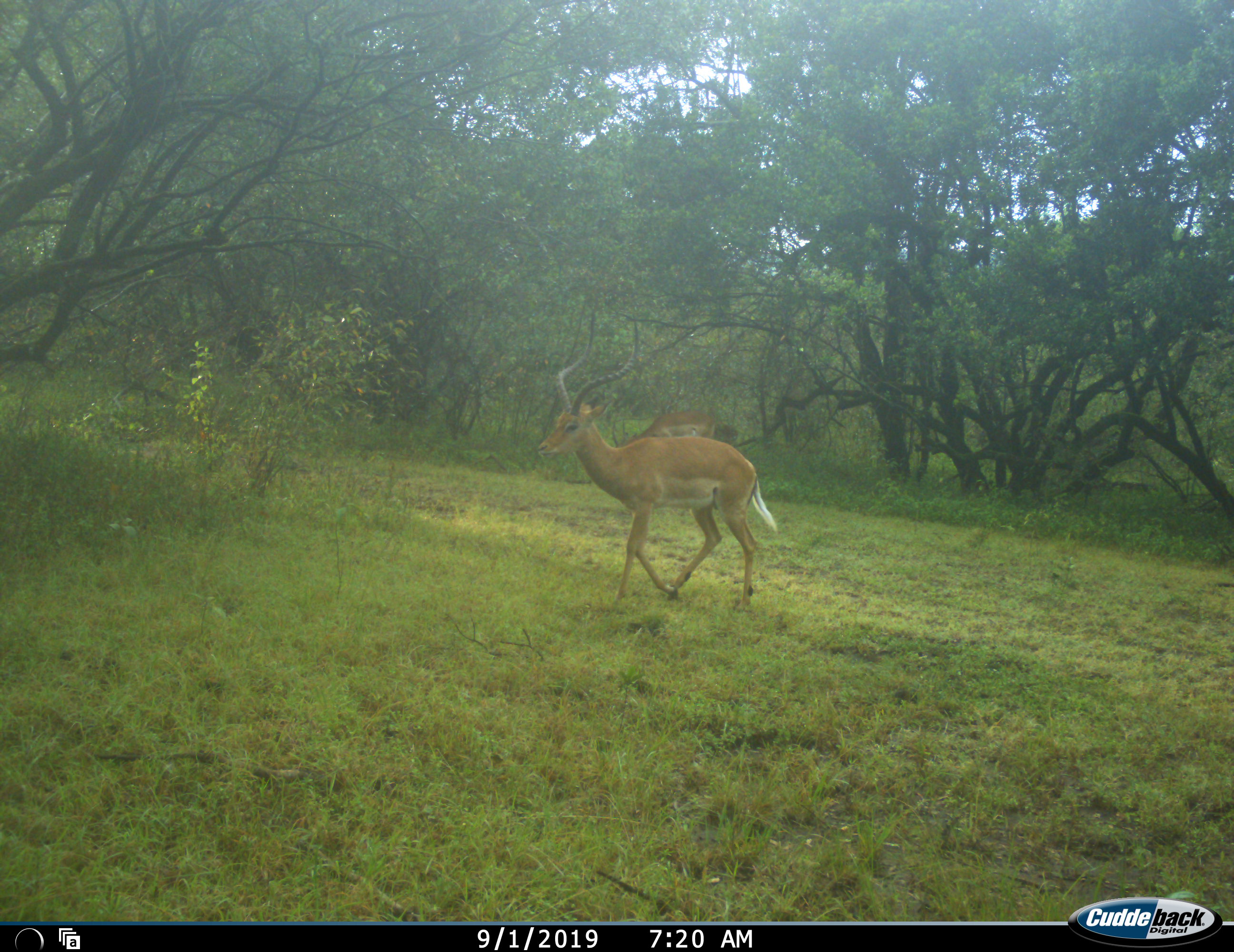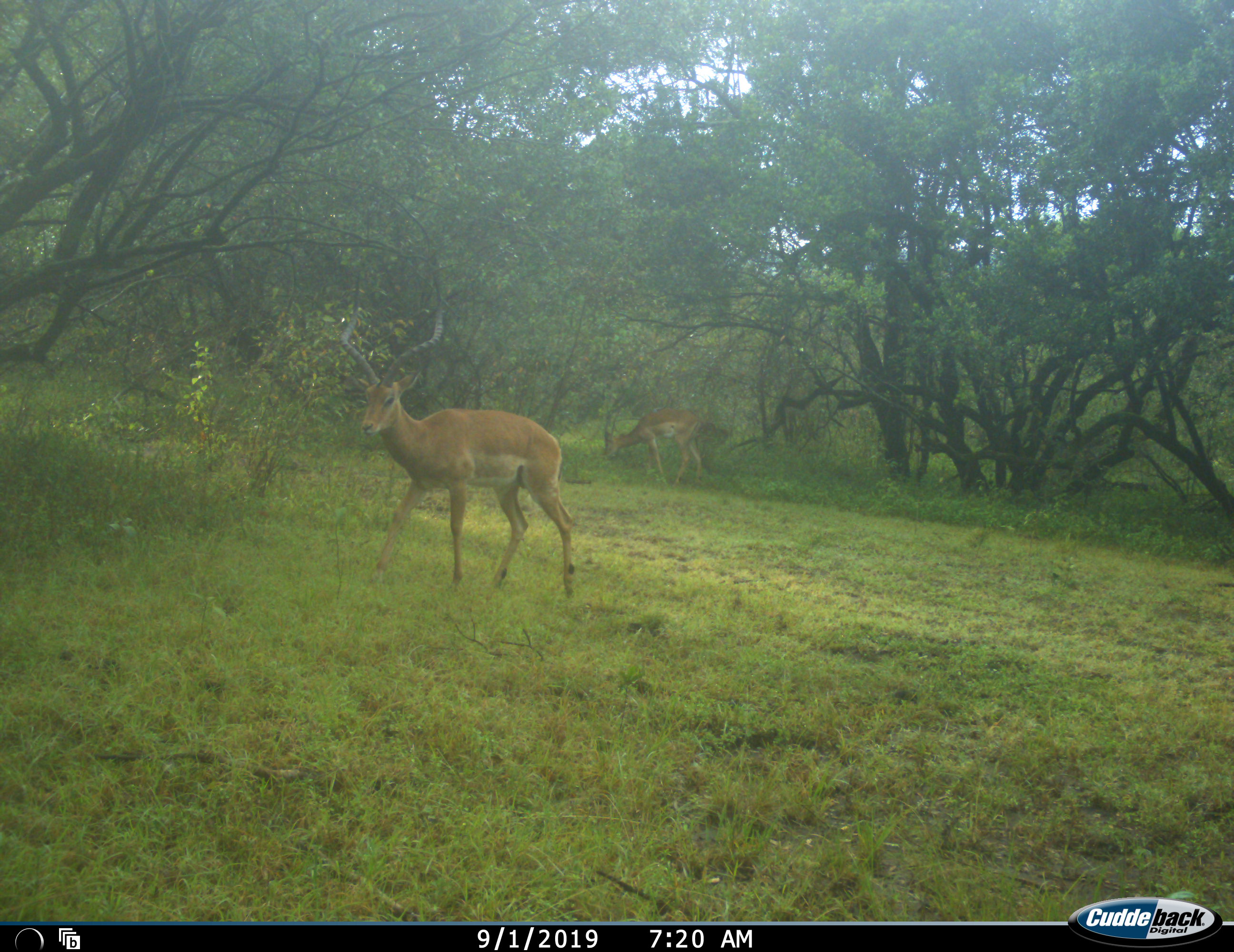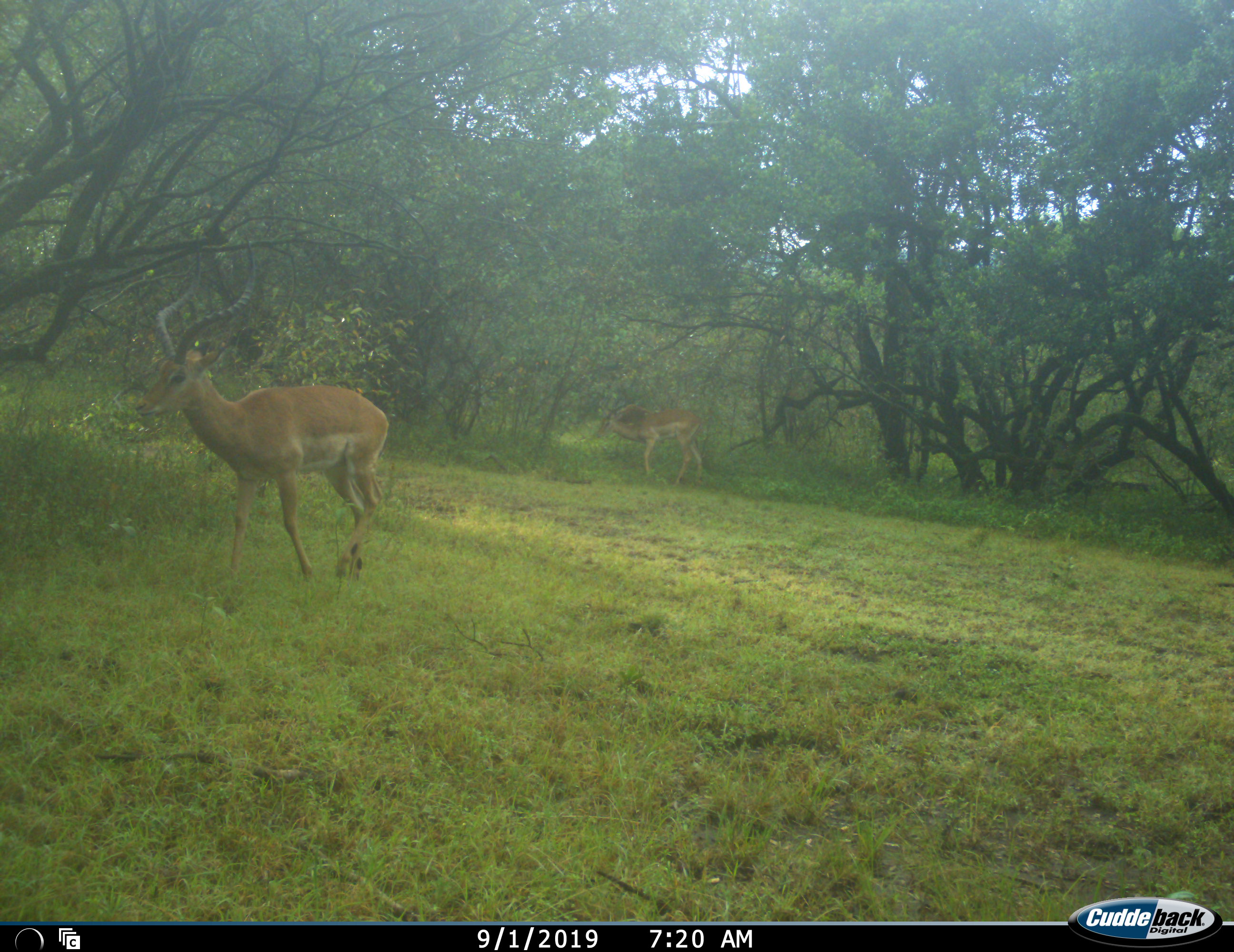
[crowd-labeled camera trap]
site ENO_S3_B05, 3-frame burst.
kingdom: Animalia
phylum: Chordata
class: Mammalia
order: Artiodactyla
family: Bovidae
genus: Aepyceros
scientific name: Aepyceros melampus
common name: impala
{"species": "impala (Aepyceros melampus)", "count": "2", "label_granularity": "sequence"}